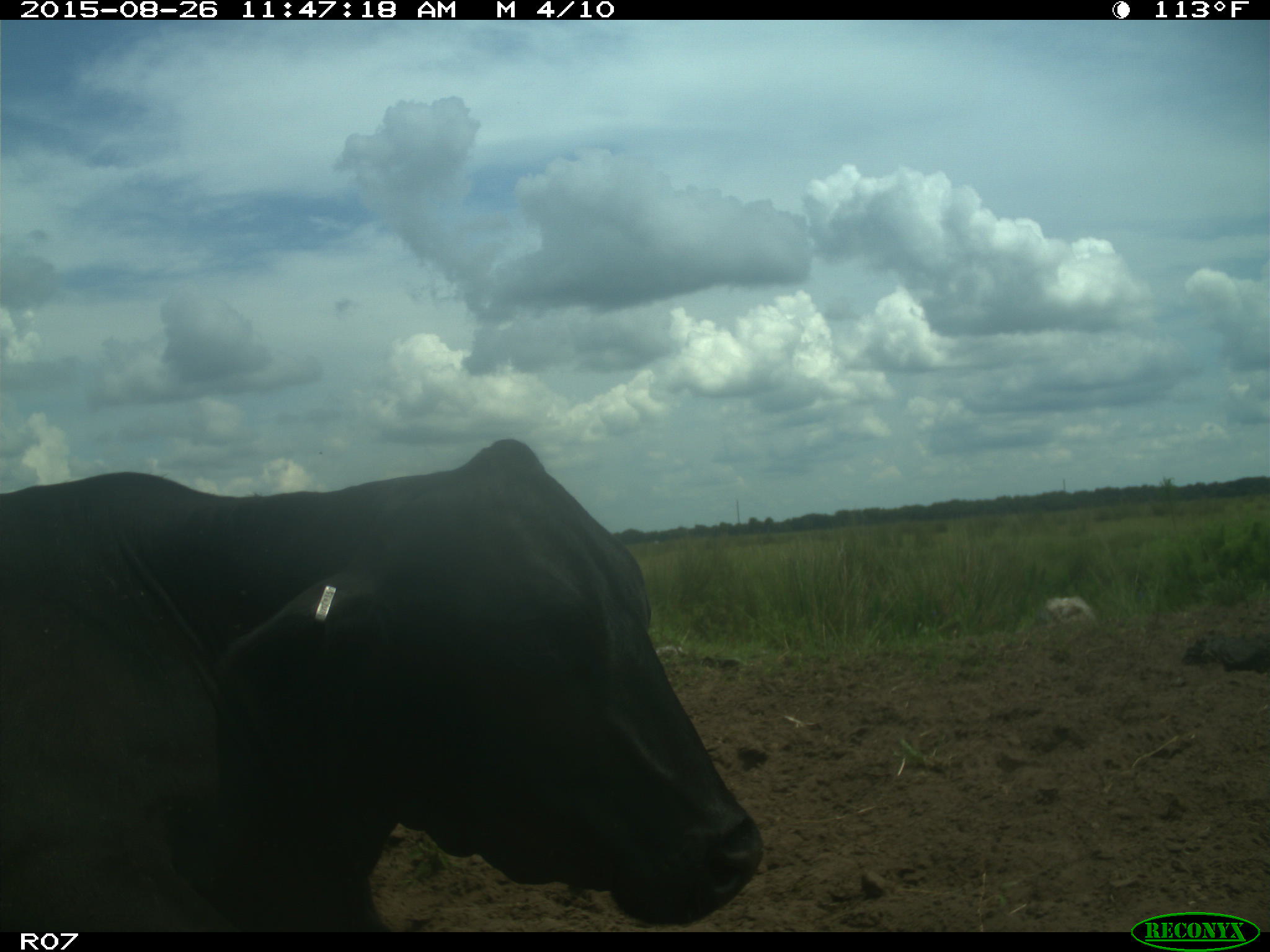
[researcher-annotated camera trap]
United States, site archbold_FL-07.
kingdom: Animalia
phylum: Chordata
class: Mammalia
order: Artiodactyla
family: Bovidae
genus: Bos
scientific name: Bos taurus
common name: domestic cow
Bos taurus (domestic cow).